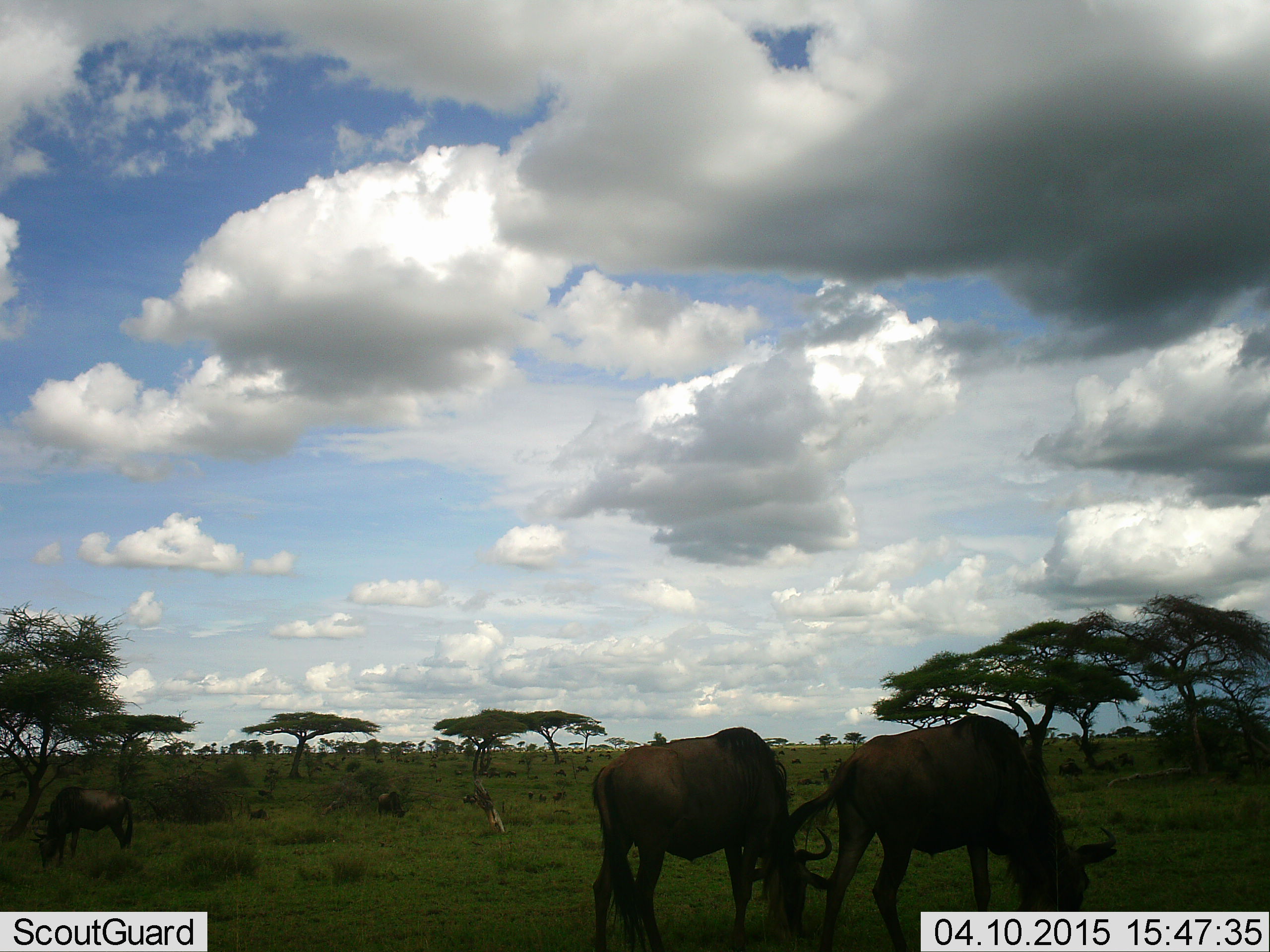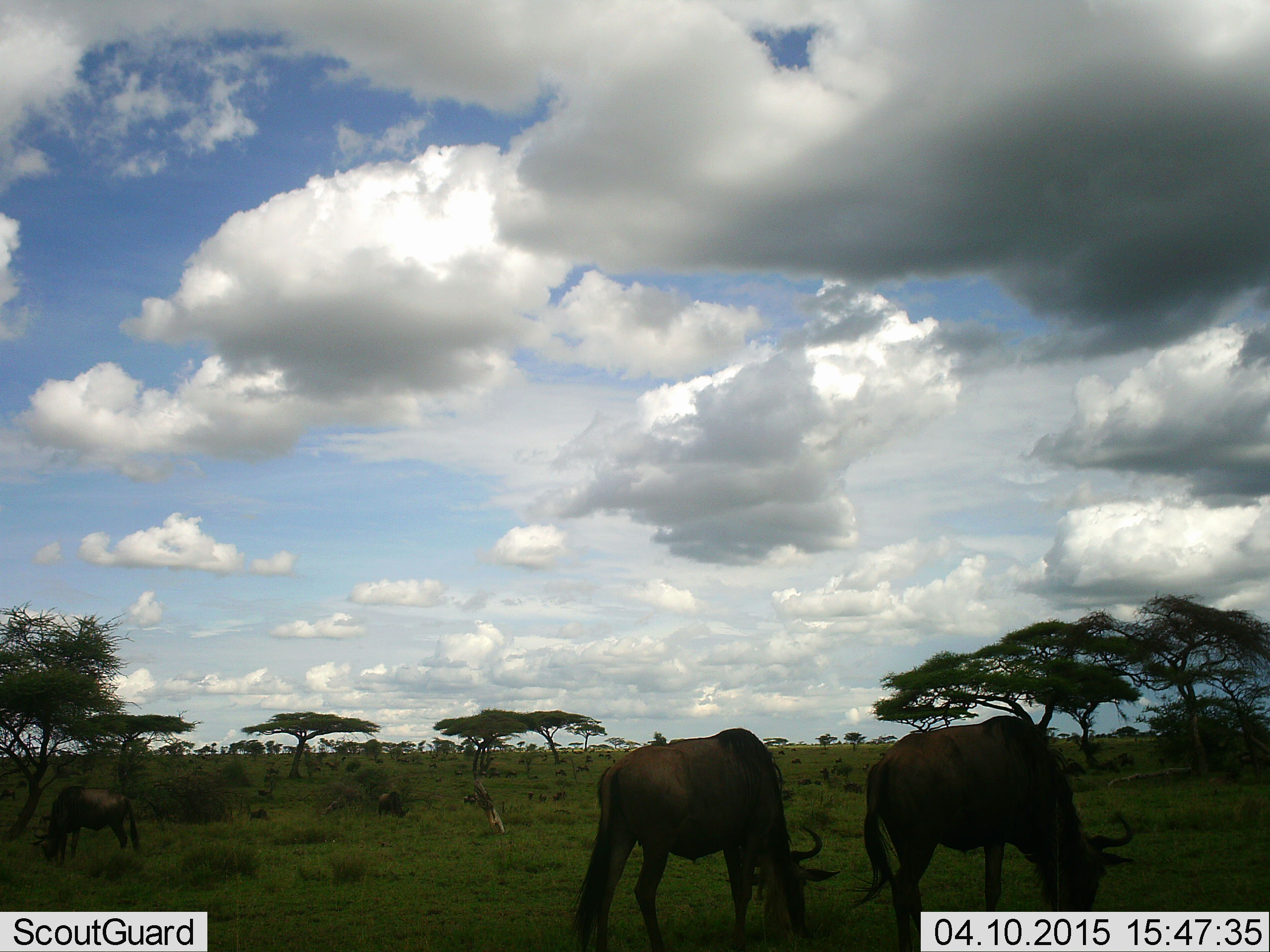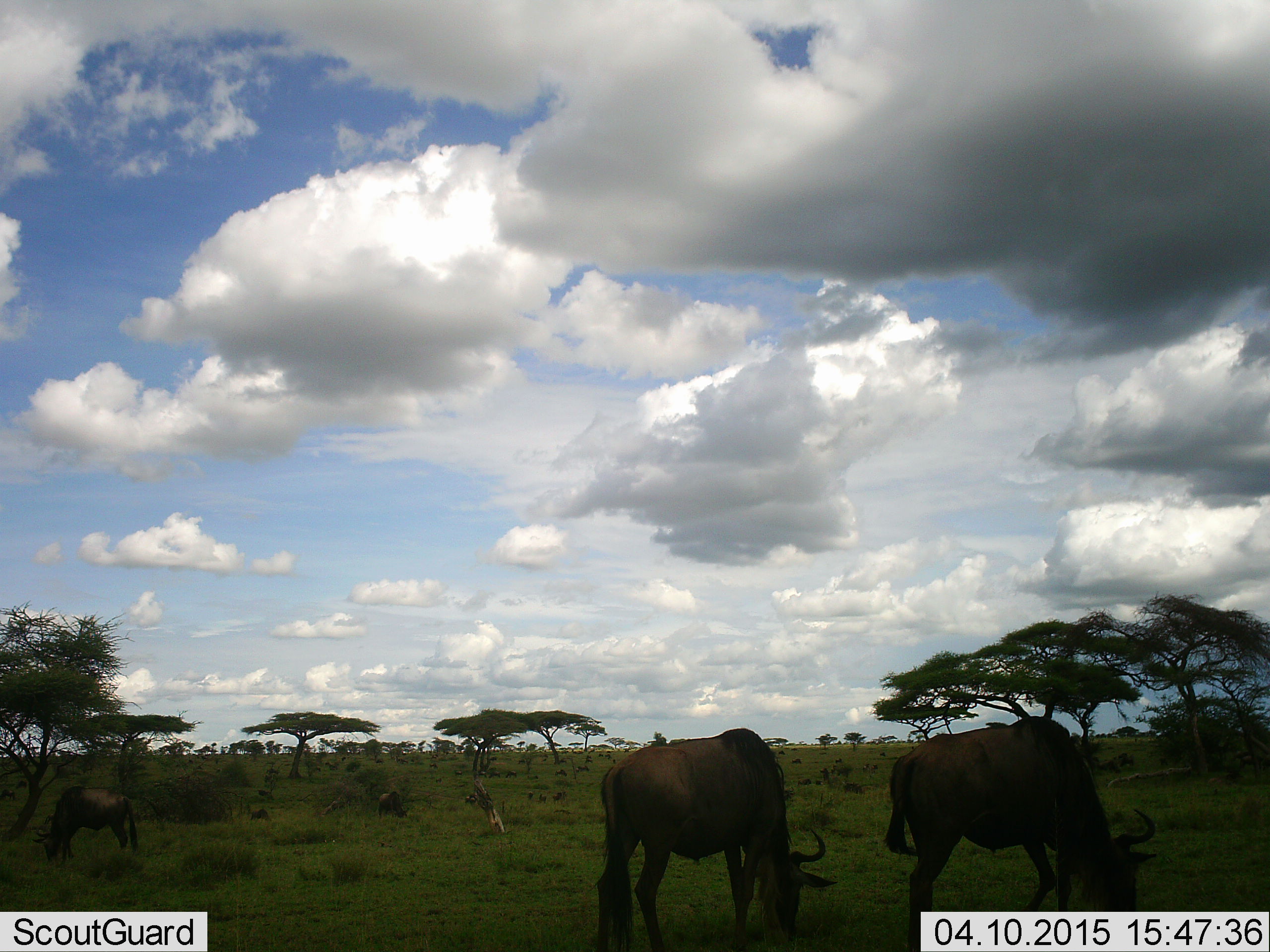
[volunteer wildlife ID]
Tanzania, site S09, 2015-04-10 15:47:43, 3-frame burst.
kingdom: Animalia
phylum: Chordata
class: Mammalia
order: Artiodactyla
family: Bovidae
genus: Connochaetes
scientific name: Connochaetes taurinus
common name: blue wildebeest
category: wildebeest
Wildebeest (blue wildebeest) (Connochaetes taurinus), count 3. Behavior (volunteer vote fractions): standing 20%, resting 10%, moving 0%, interacting 10%. Young present (vote fraction): 0%. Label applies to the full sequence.